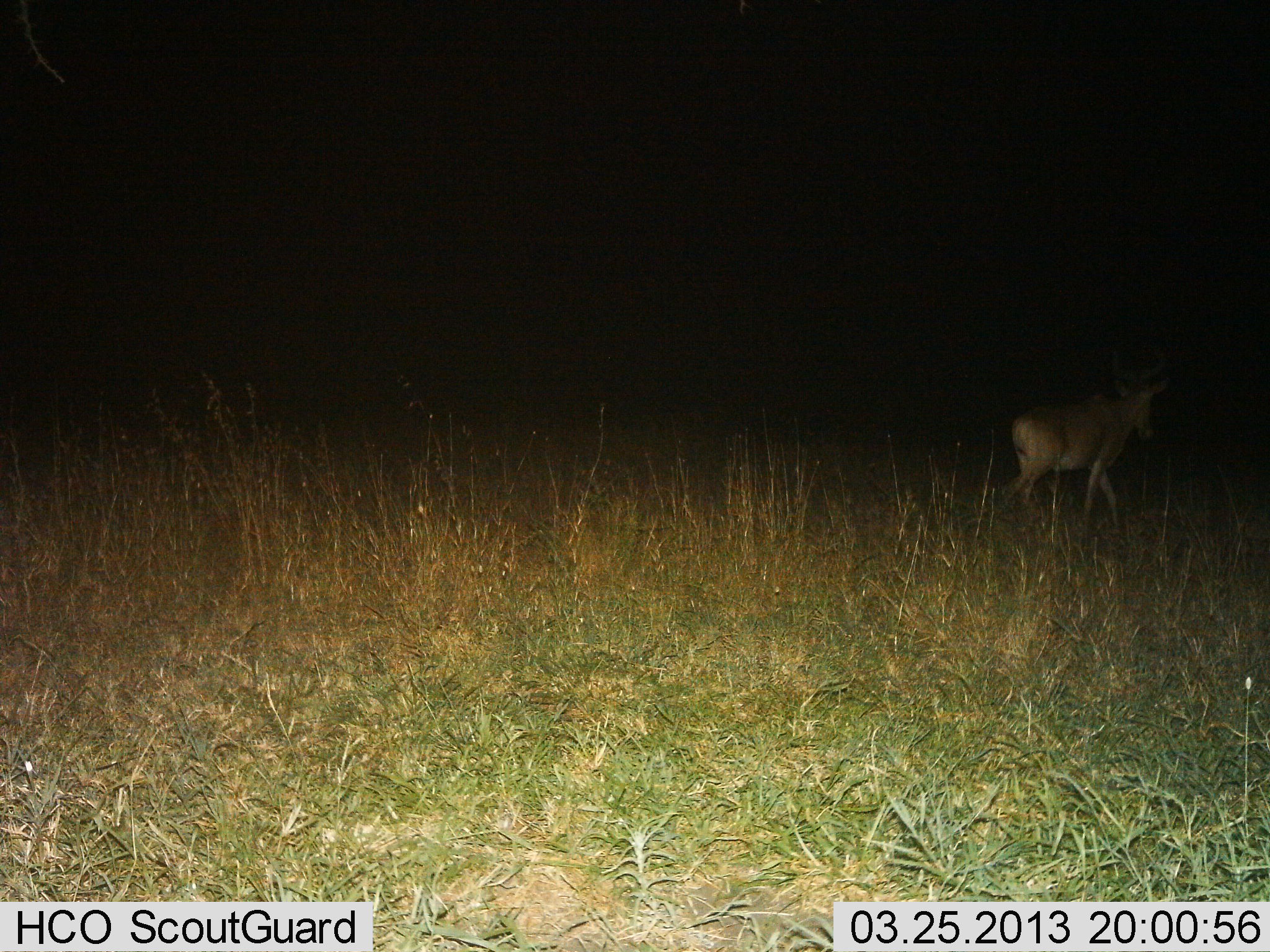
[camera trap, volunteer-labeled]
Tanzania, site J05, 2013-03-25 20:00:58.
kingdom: Animalia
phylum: Chordata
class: Mammalia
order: Artiodactyla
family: Bovidae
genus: Alcelaphus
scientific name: Alcelaphus buselaphus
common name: hartebeest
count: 1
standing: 11%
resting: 0%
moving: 96%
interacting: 0%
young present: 0%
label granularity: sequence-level